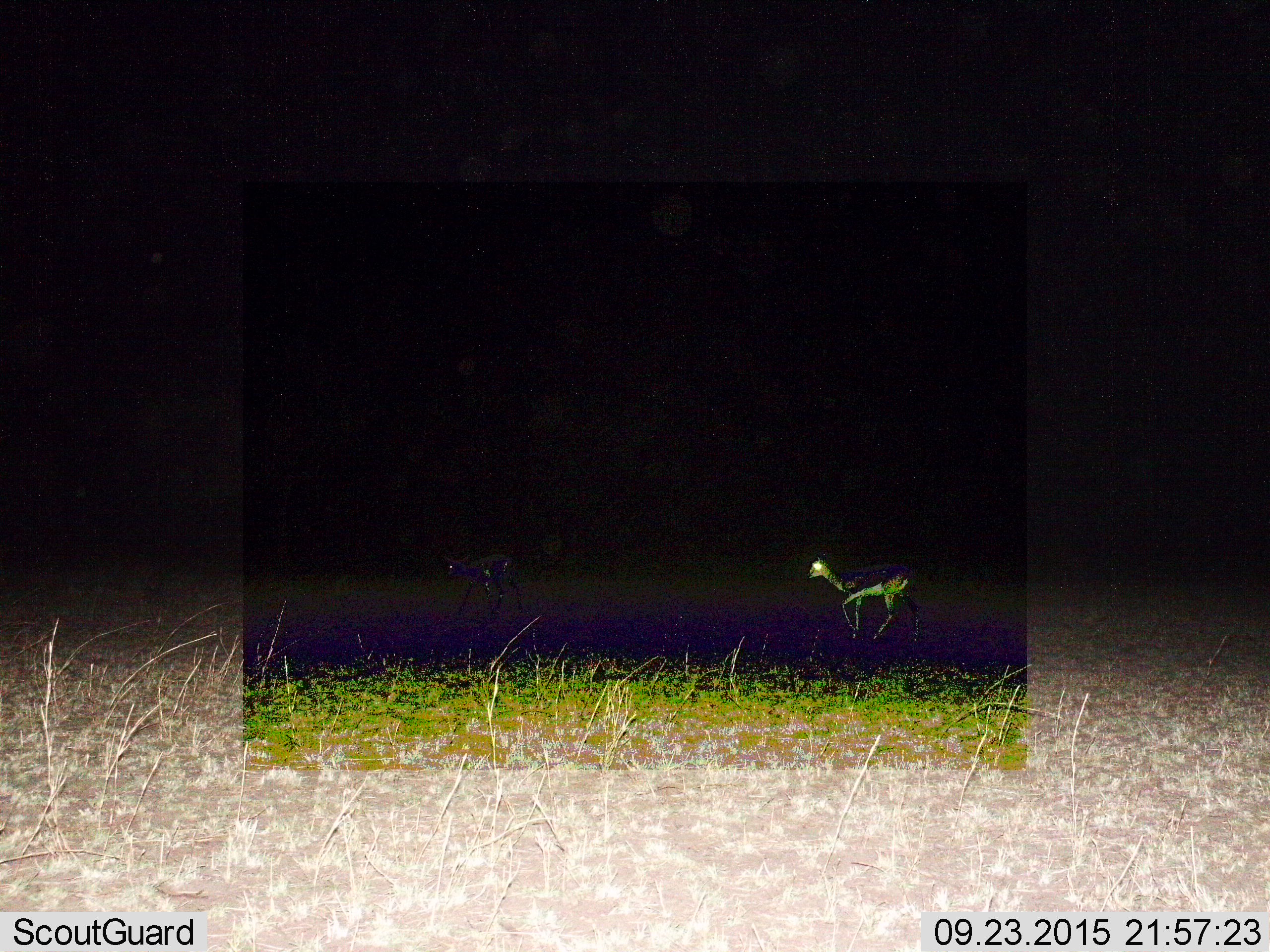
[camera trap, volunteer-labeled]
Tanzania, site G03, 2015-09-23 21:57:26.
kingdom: Animalia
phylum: Chordata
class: Mammalia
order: Artiodactyla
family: Bovidae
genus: Eudorcas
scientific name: Eudorcas thomsonii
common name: thomson's gazelle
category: gazellethomsons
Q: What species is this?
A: Gazellethomsons (thomson's gazelle) (Eudorcas thomsonii).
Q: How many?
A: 2.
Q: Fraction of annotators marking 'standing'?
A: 10%.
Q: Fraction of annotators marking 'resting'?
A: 0%.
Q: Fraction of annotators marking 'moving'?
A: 100%.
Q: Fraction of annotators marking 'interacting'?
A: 0%.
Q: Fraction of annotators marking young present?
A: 0%.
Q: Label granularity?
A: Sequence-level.